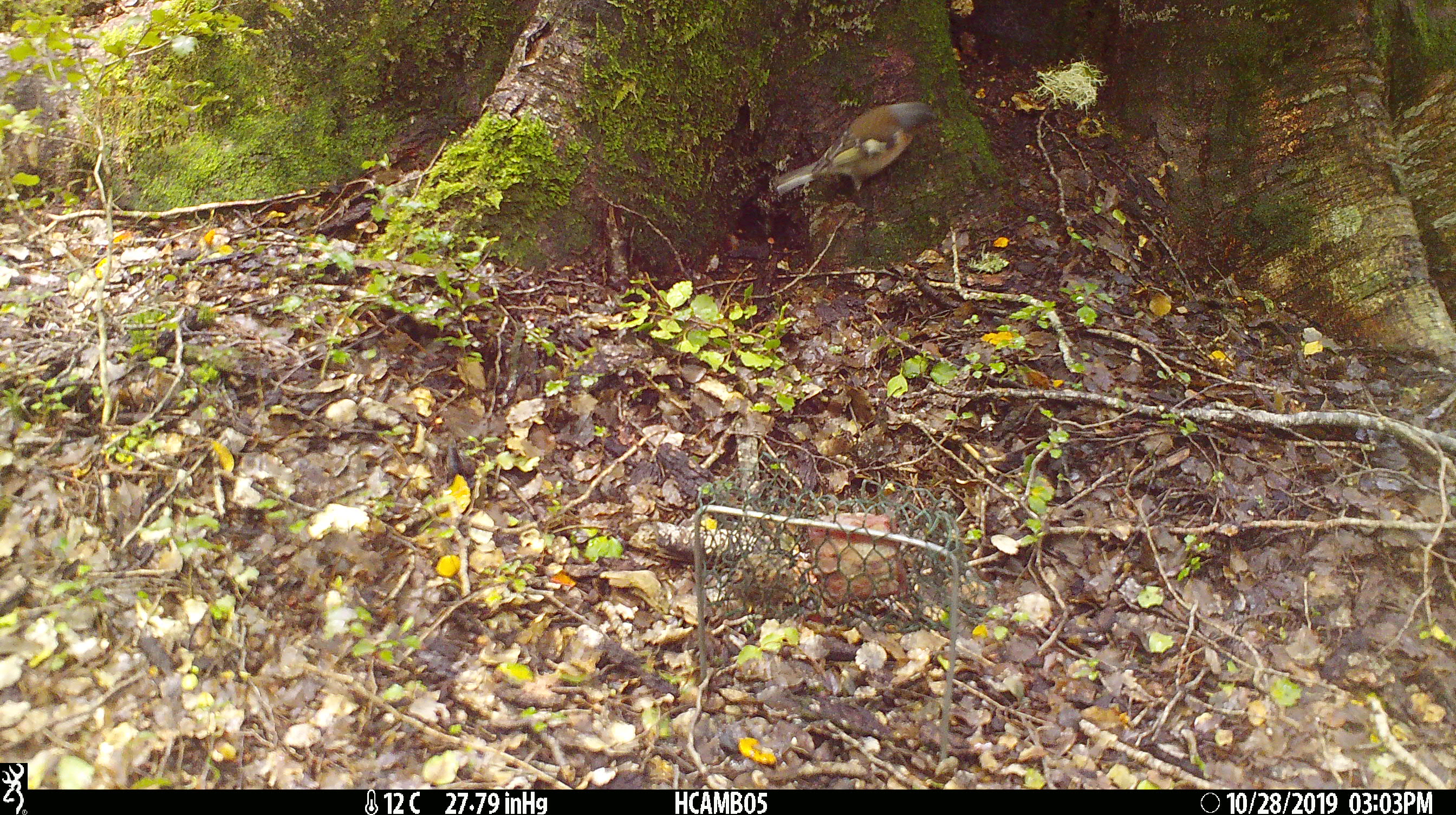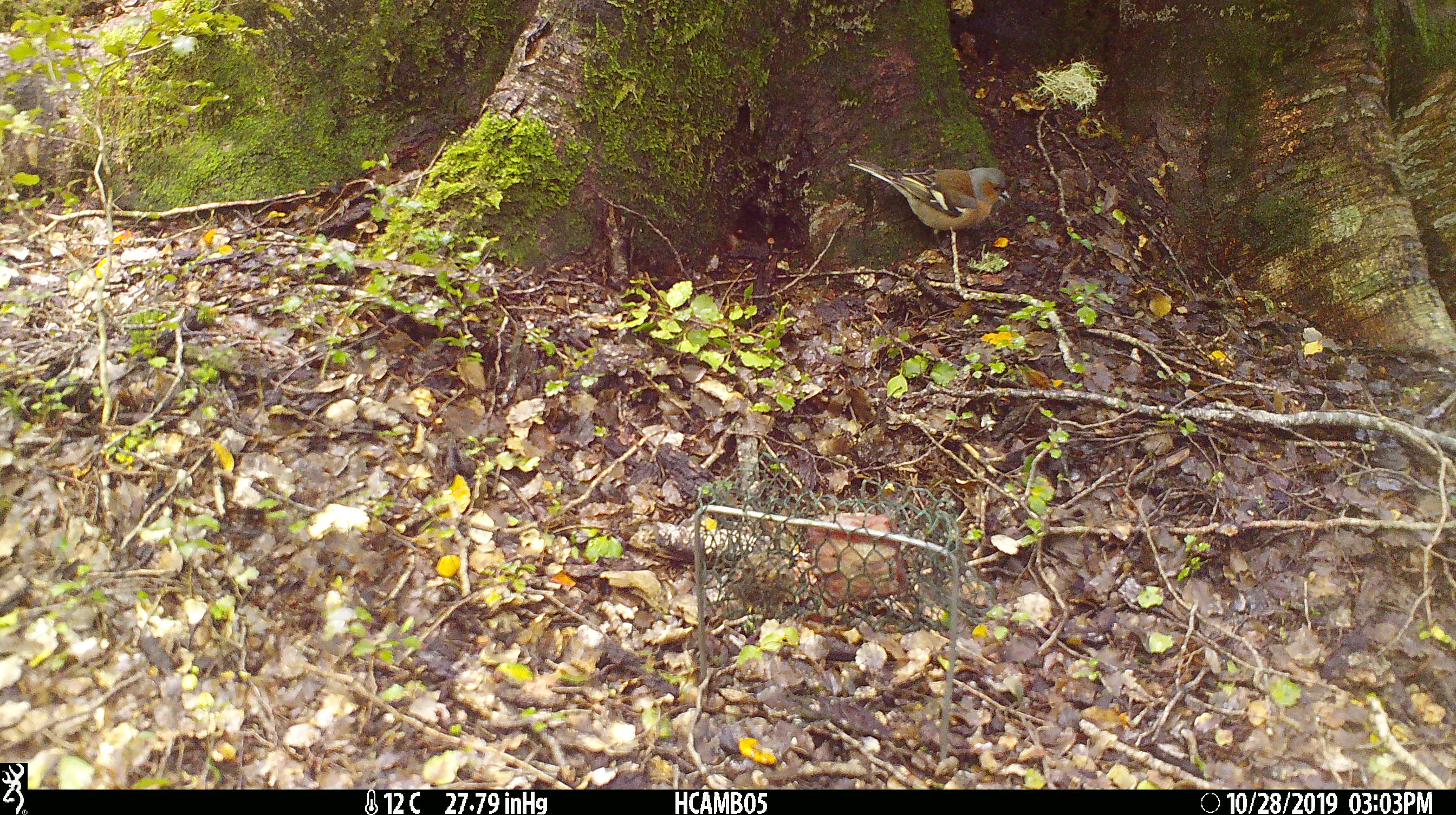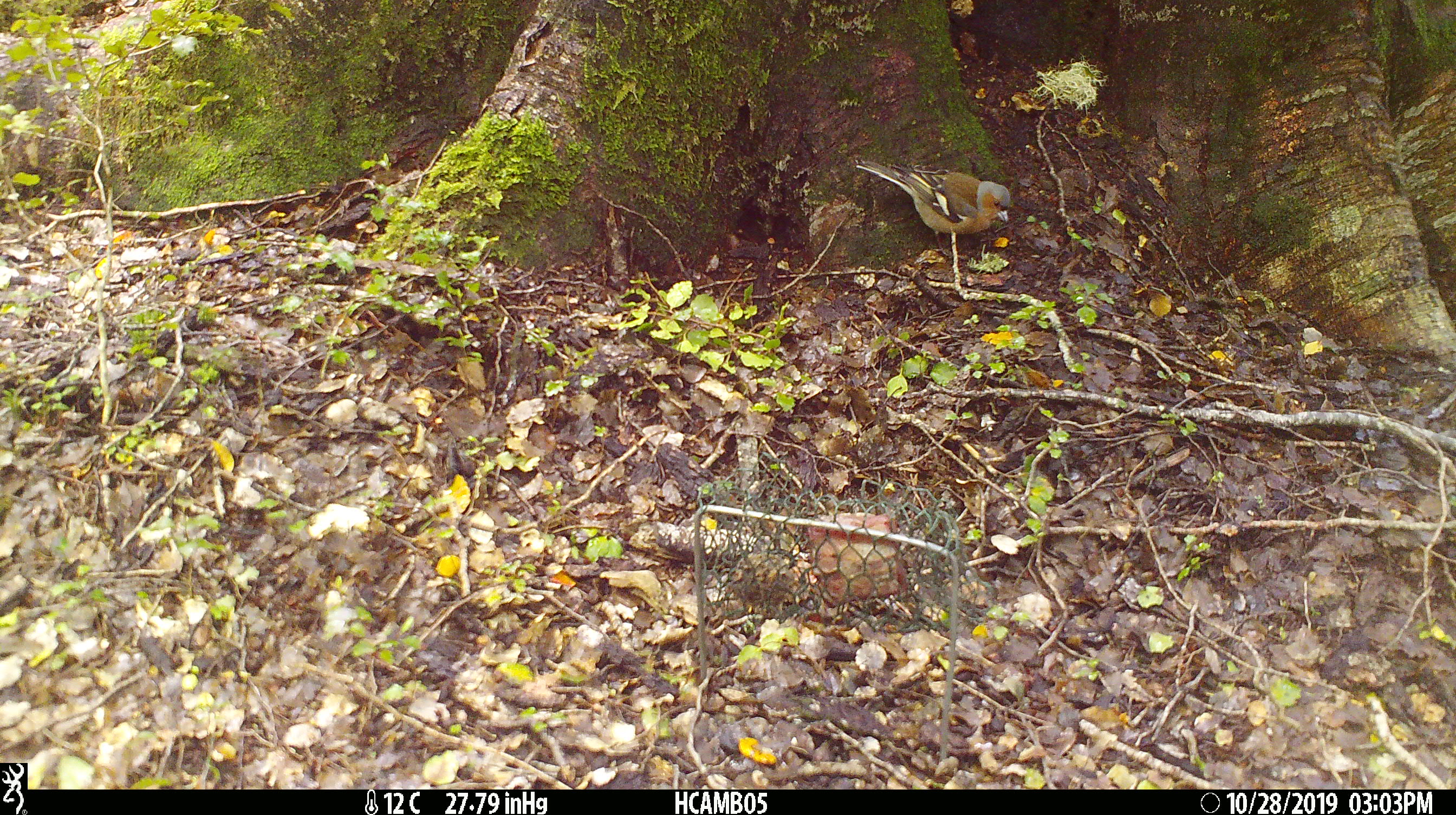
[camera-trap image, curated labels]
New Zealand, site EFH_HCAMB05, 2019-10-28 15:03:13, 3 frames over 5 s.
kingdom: Animalia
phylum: Chordata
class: Aves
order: Passeriformes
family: Fringillidae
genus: Fringilla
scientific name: Fringilla coelebs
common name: common chaffinch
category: chaffinch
Chaffinch (common chaffinch) (Fringilla coelebs).